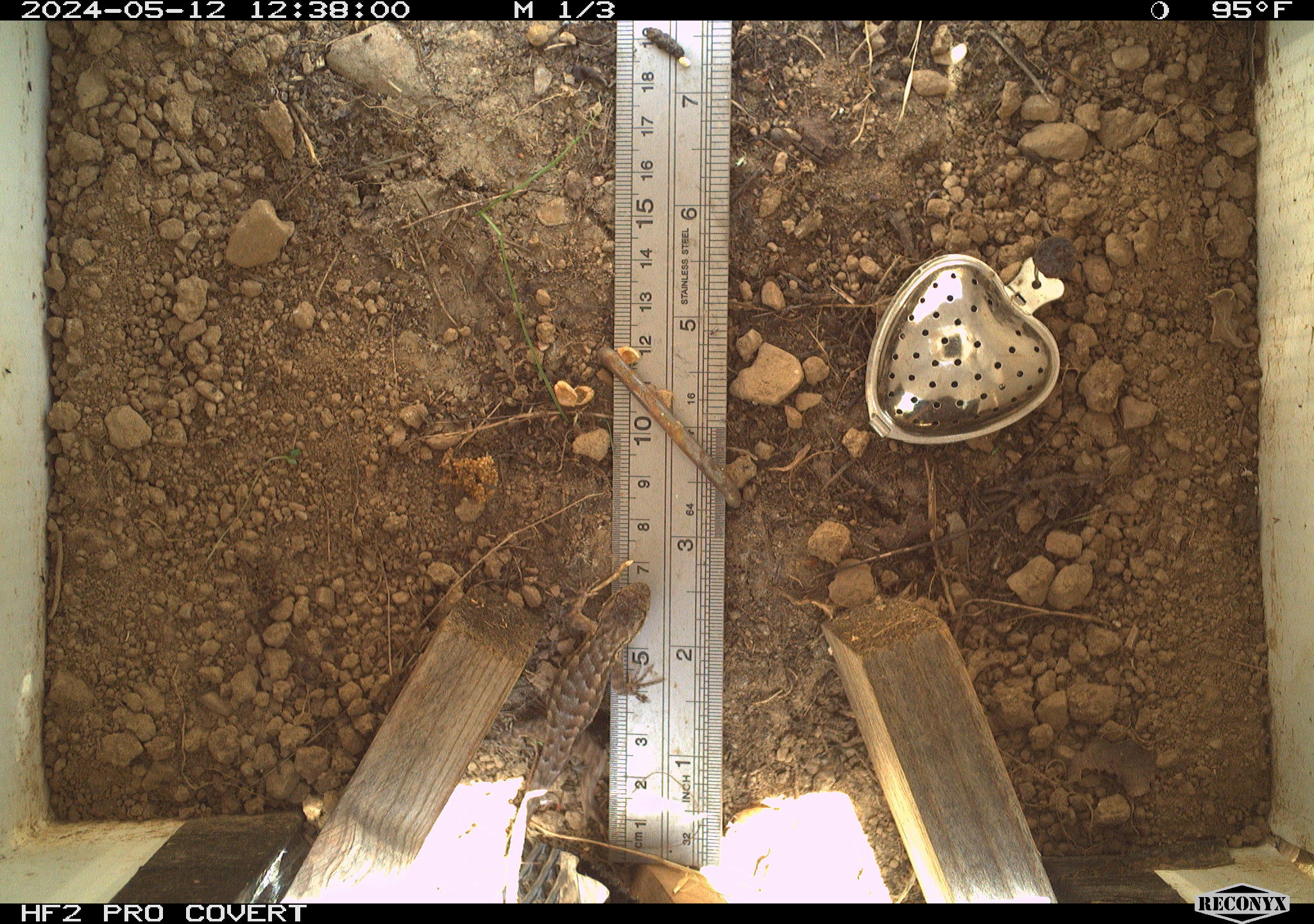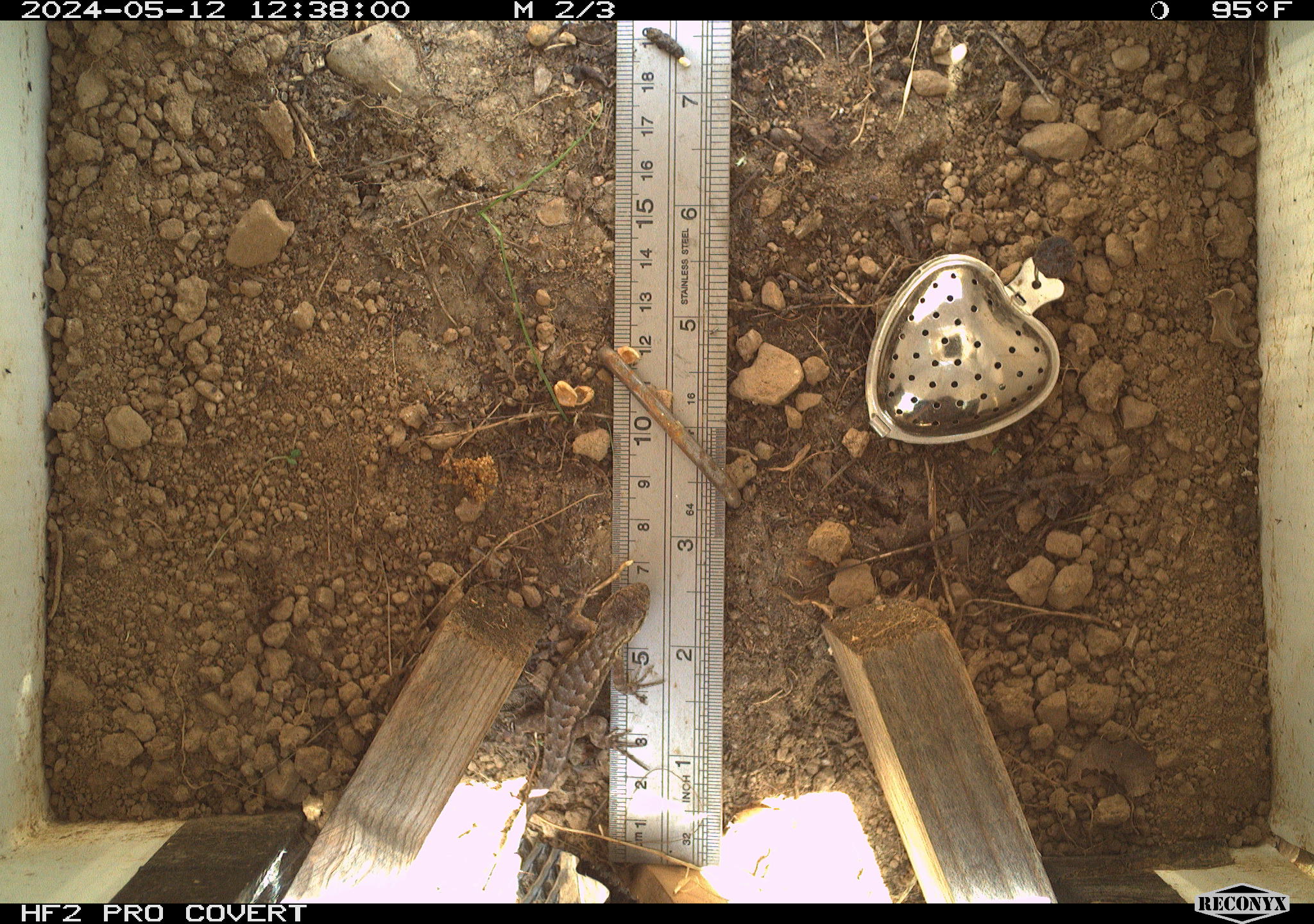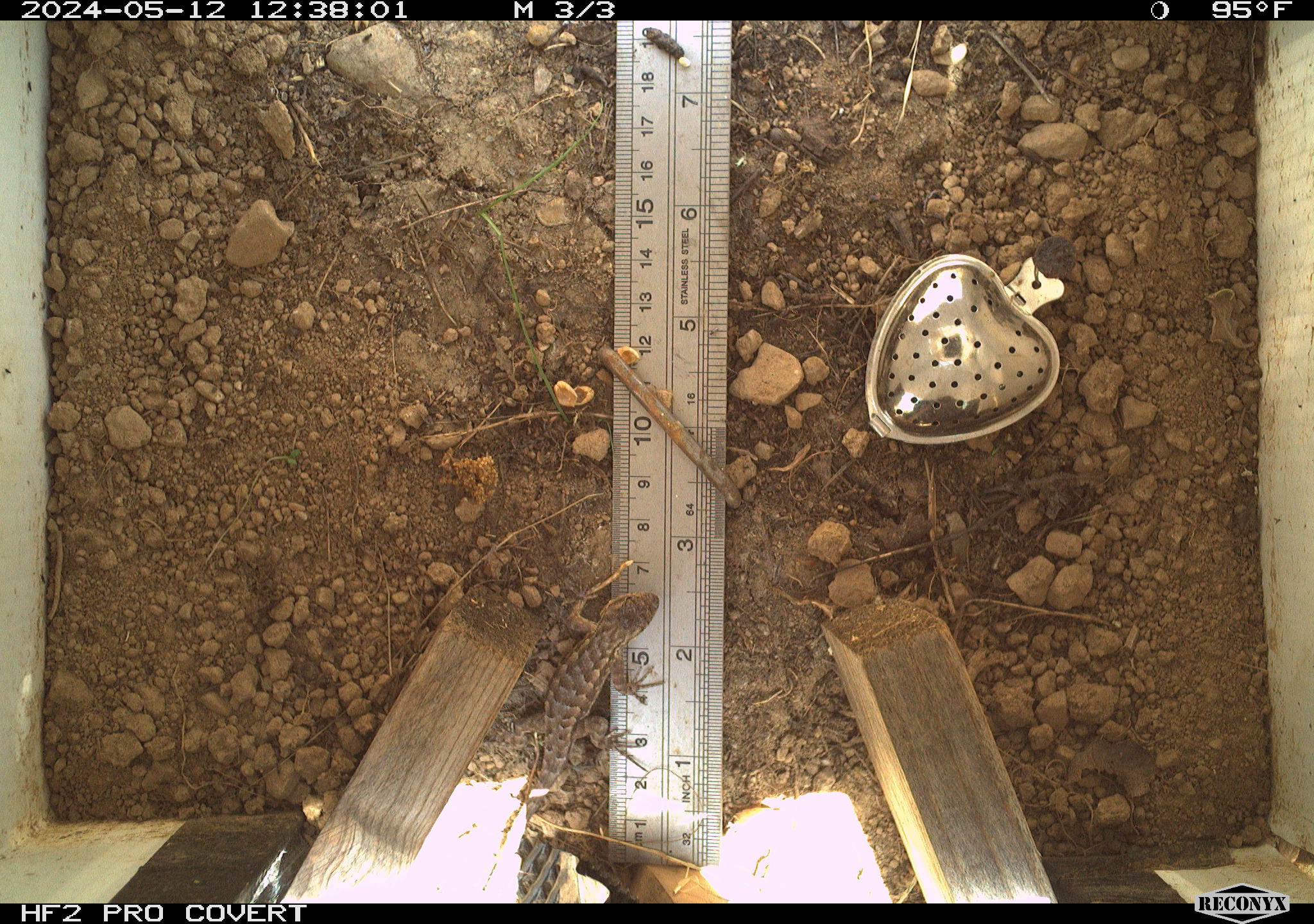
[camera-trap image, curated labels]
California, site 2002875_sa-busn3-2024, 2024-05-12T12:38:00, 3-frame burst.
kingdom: Animalia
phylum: Chordata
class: Reptilia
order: Squamata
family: Phrynosomatidae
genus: Sceloporus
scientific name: Sceloporus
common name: spiny lizards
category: sceloporus species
Sceloporus species (spiny lizards) (Sceloporus).